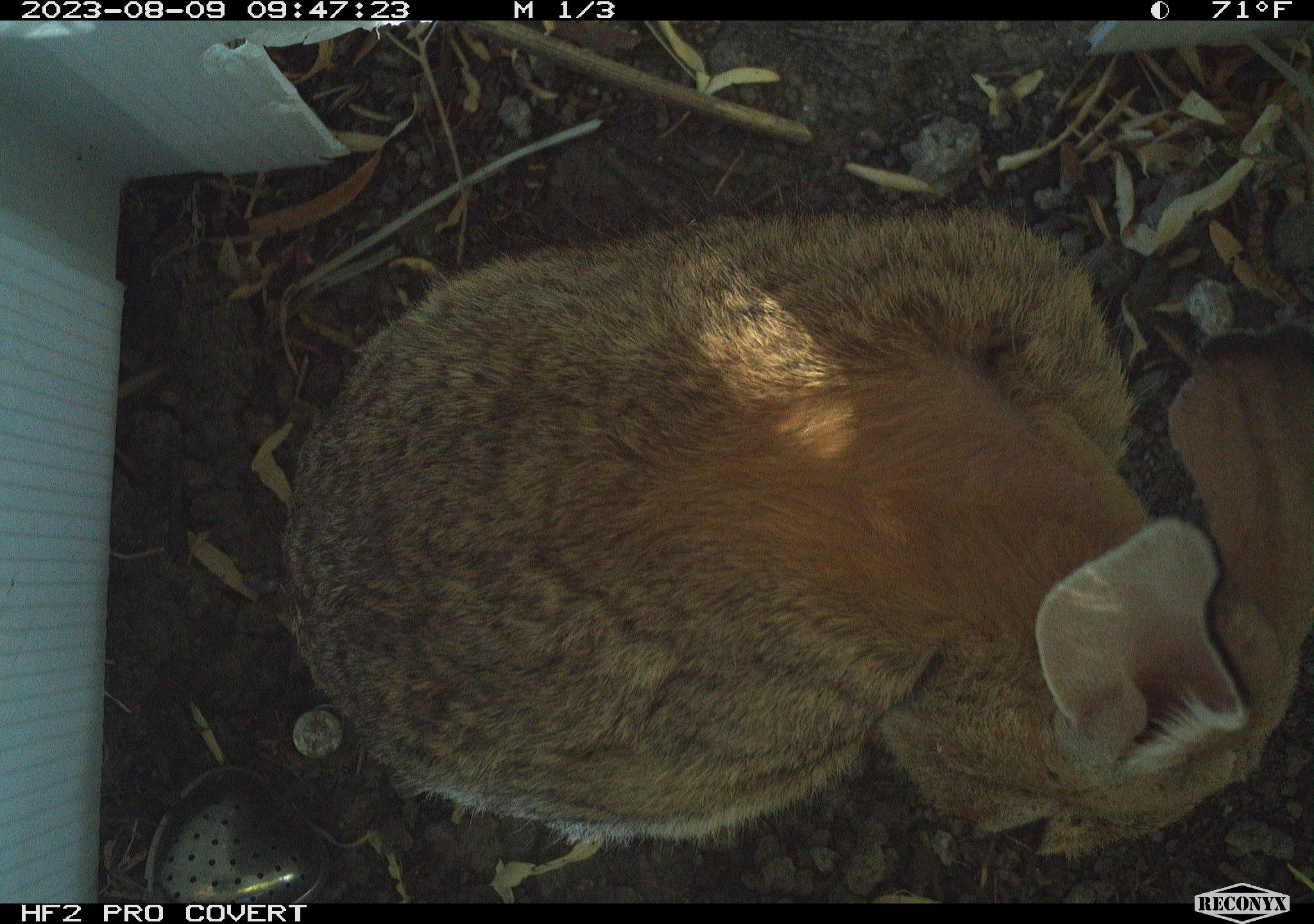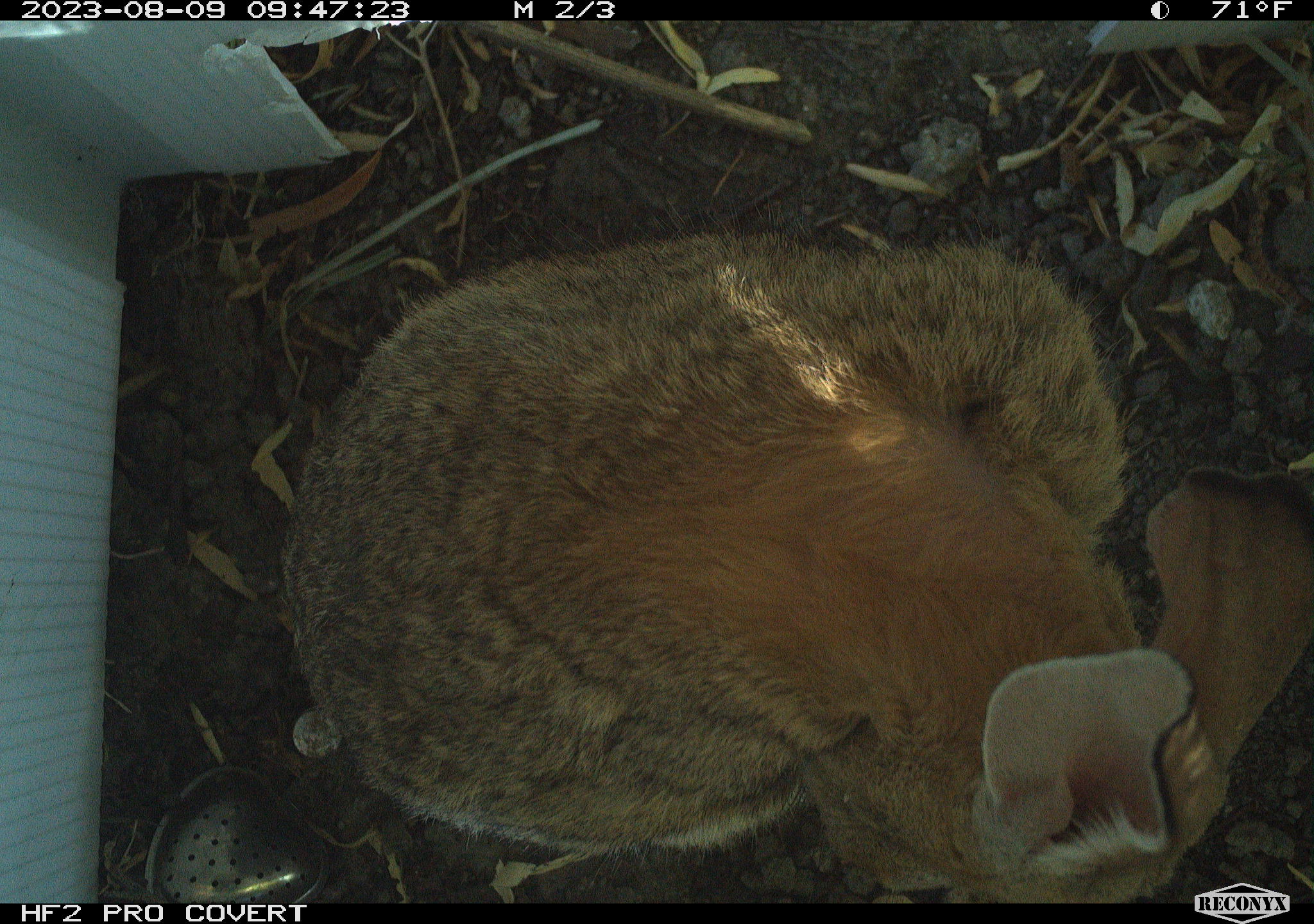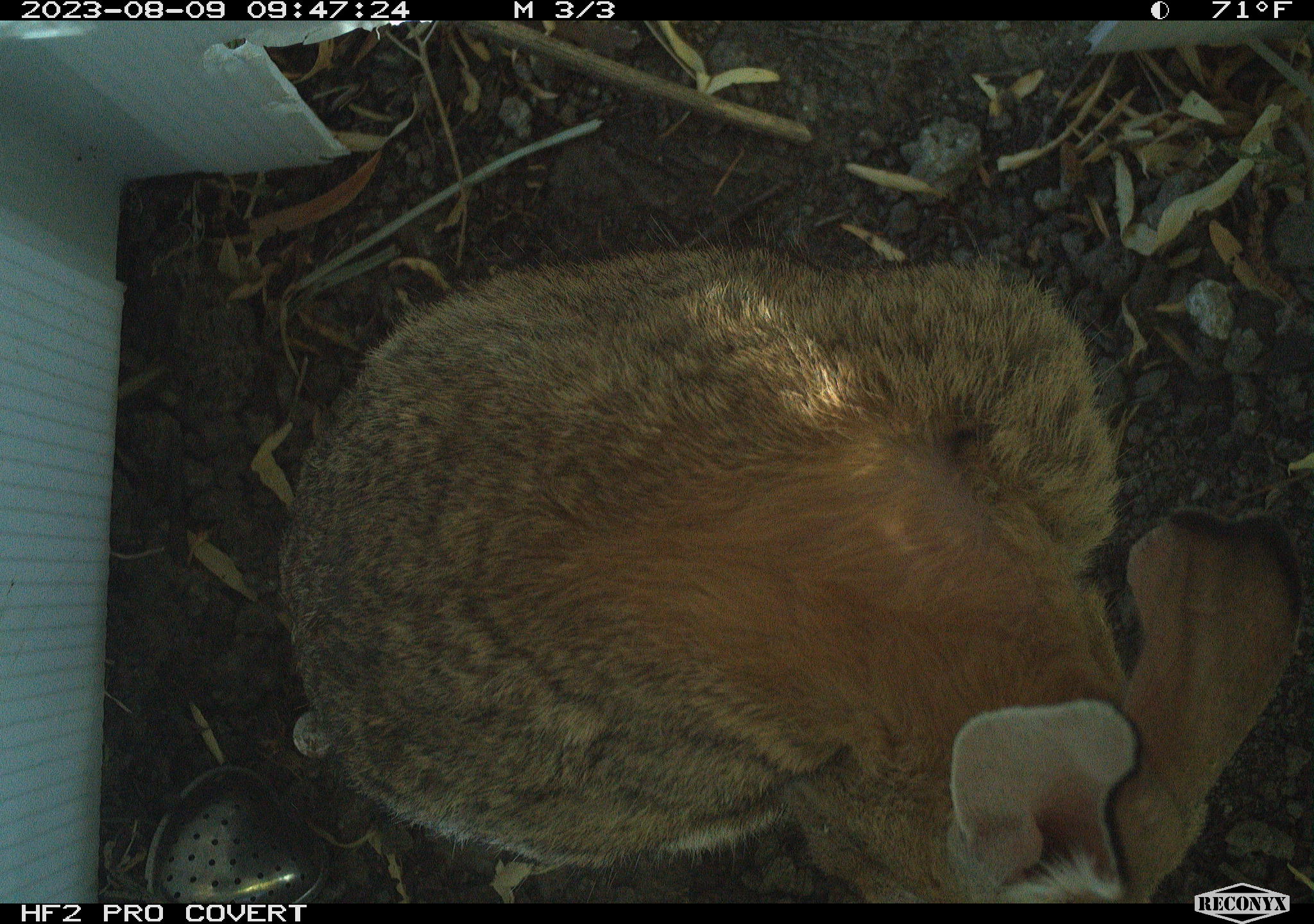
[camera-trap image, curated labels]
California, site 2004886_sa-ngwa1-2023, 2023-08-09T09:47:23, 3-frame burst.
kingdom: Animalia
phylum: Chordata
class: Mammalia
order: Lagomorpha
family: Leporidae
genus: Sylvilagus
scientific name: Sylvilagus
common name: cottontail rabbits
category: sylvilagus species